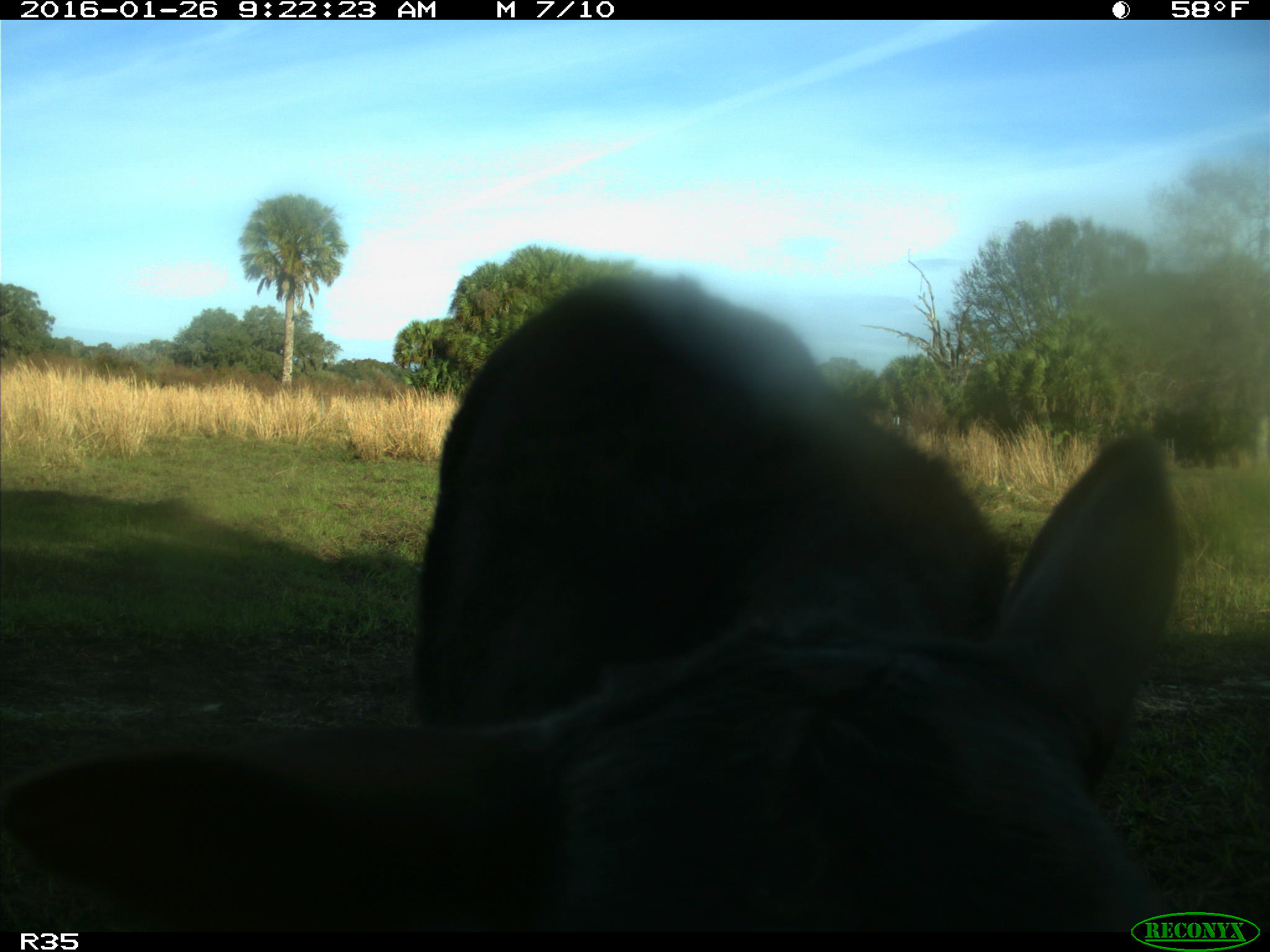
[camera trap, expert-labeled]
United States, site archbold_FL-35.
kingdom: Animalia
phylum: Chordata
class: Mammalia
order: Artiodactyla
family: Bovidae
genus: Bos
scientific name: Bos taurus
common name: domestic cow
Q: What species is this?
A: Bos taurus (domestic cow).